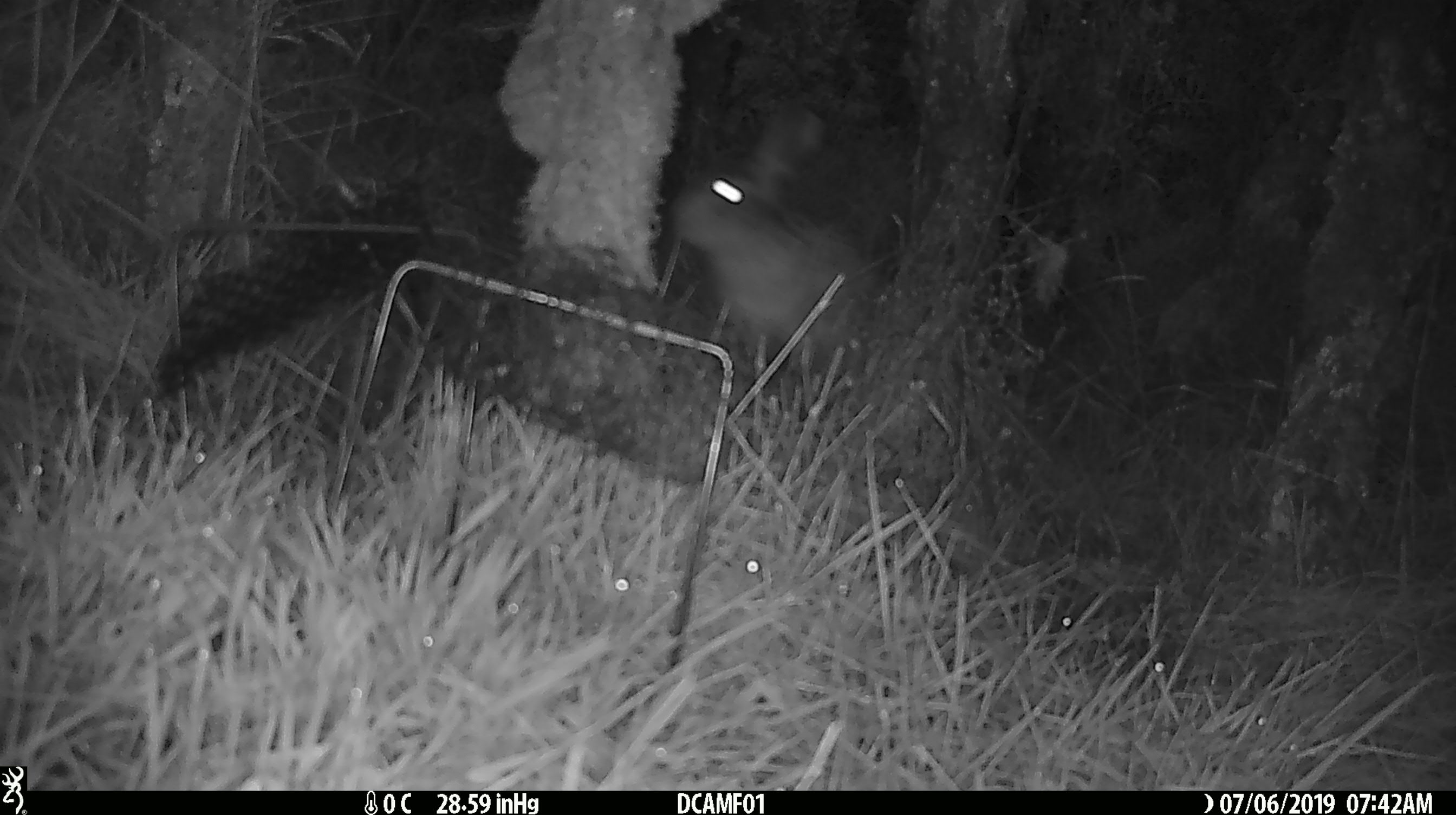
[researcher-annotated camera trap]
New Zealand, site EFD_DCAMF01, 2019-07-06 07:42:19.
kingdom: Animalia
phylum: Chordata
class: Mammalia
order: Lagomorpha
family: Leporidae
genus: Lepus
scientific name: Lepus europaeus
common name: brown hare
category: hare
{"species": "hare (brown hare) (Lepus europaeus)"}